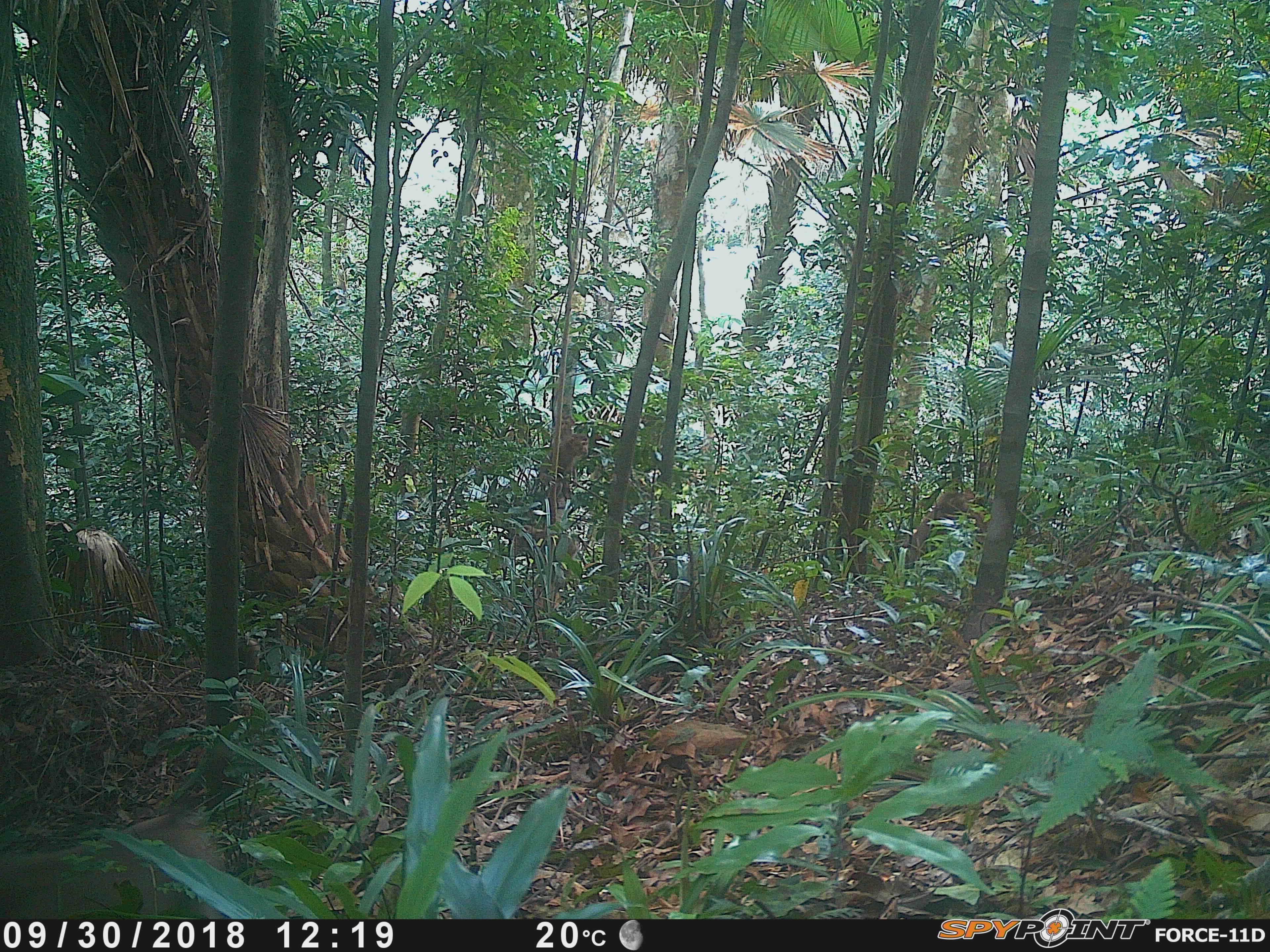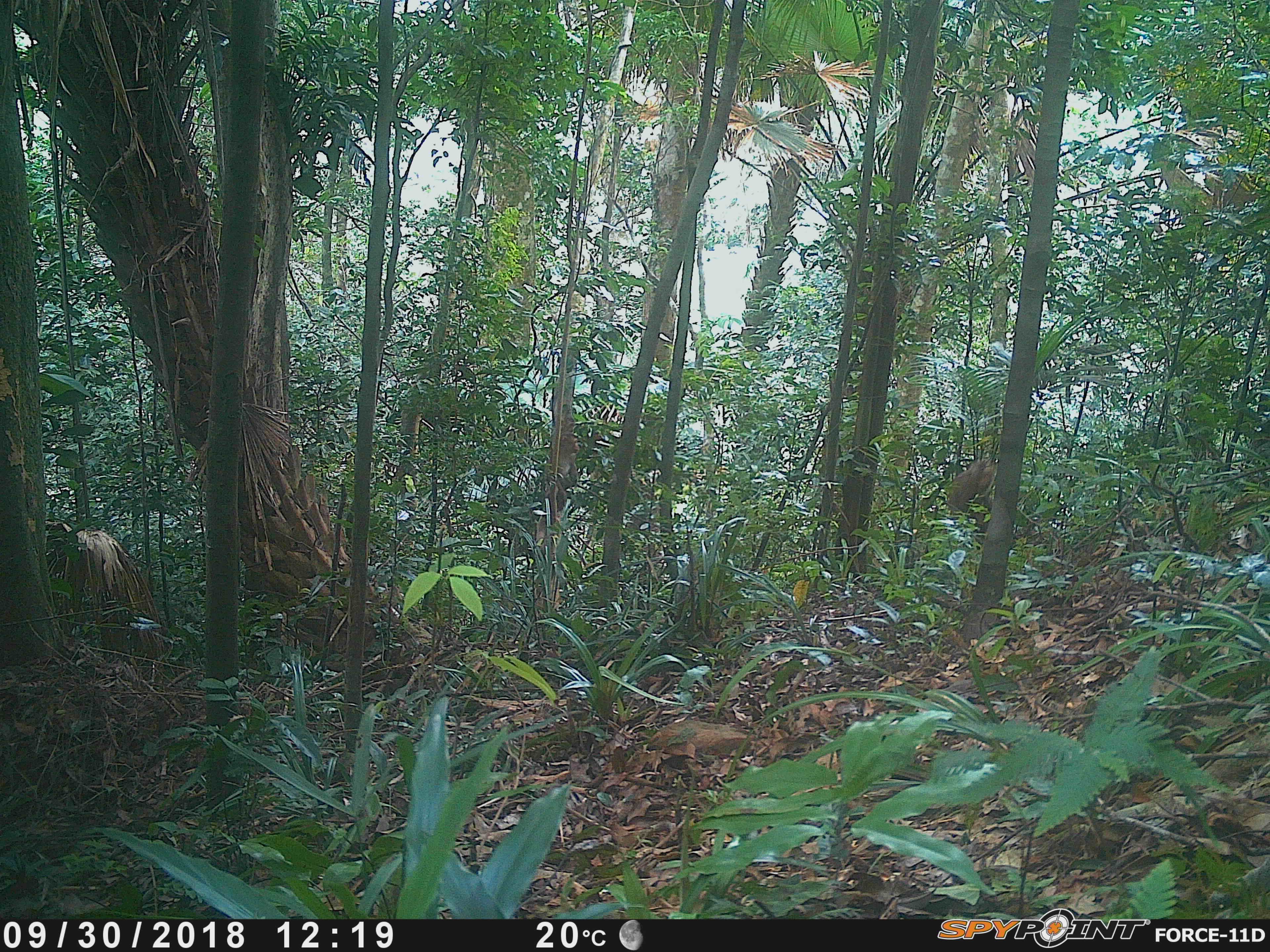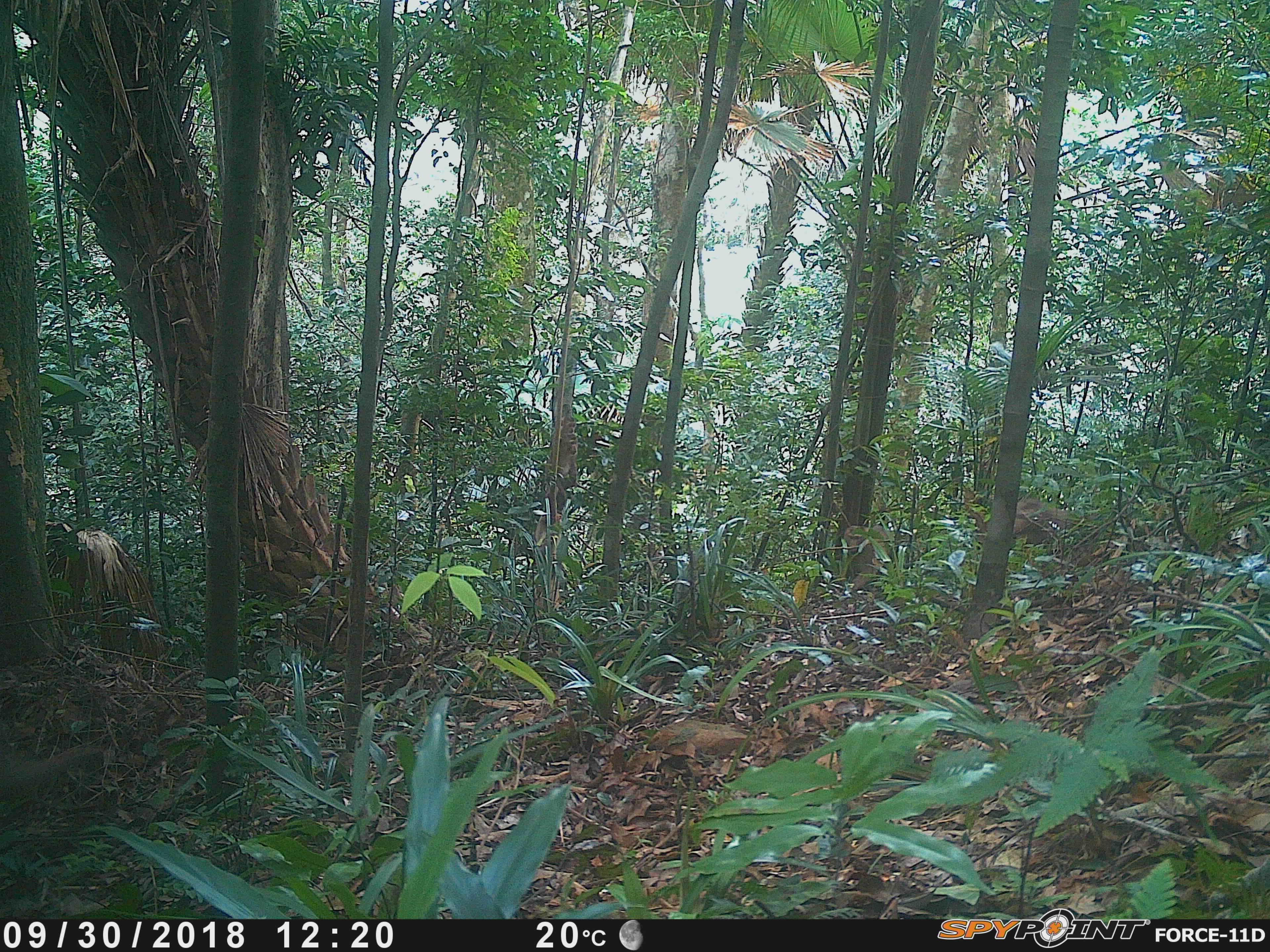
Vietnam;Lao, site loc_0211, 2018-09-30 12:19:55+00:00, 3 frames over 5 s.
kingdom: Animalia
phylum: Chordata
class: Mammalia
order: Primates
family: Cercopithecidae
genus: Macaca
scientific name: Macaca nemestrina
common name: pig-tailed macaque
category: pig tailed macaque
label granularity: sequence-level